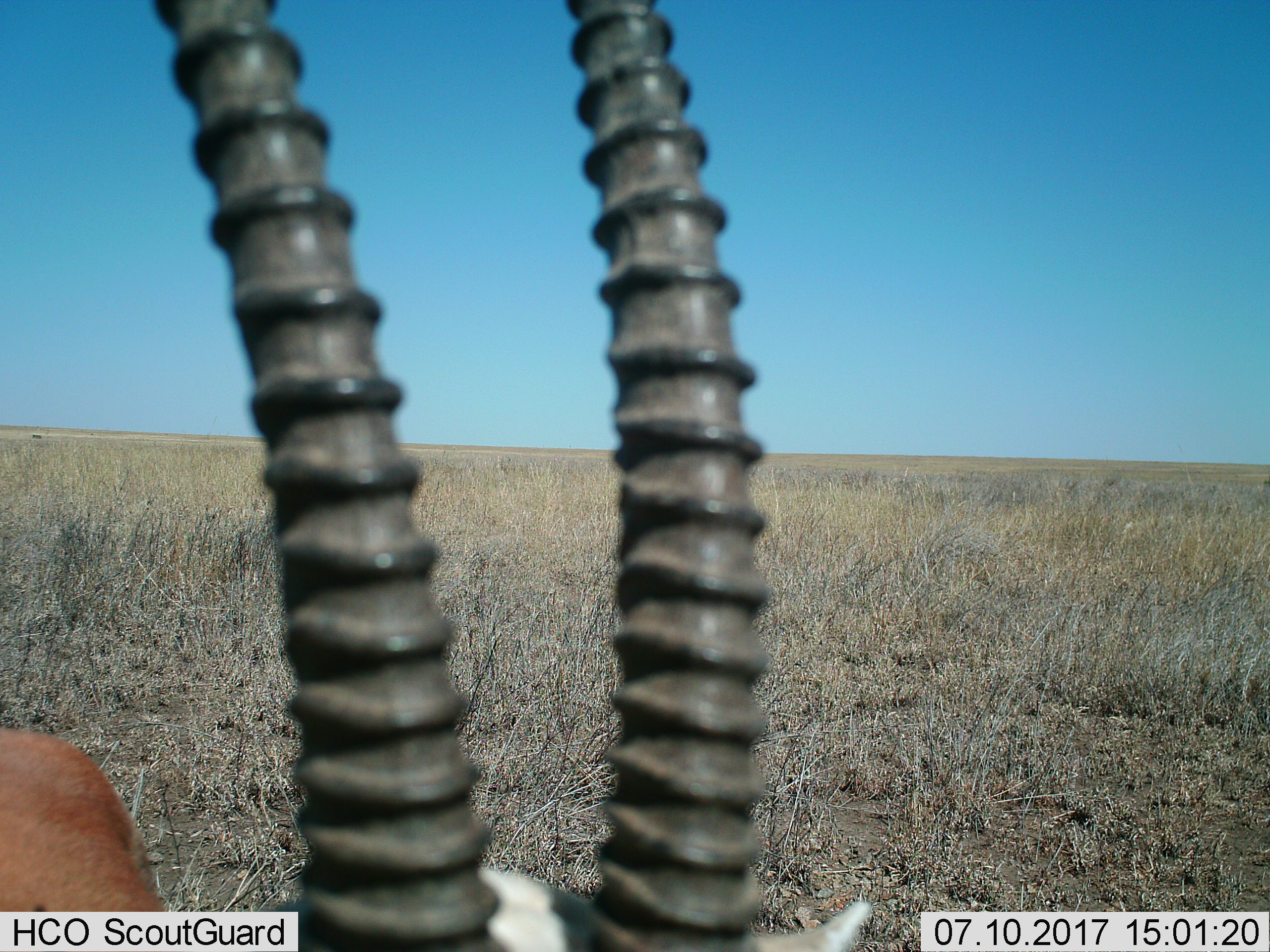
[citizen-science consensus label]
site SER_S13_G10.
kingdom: Animalia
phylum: Chordata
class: Mammalia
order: Artiodactyla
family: Bovidae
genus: Eudorcas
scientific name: Eudorcas thomsonii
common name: thomson's gazelle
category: gazellethomsons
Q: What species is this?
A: Gazellethomsons (thomson's gazelle) (Eudorcas thomsonii).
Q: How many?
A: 1.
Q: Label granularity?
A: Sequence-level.